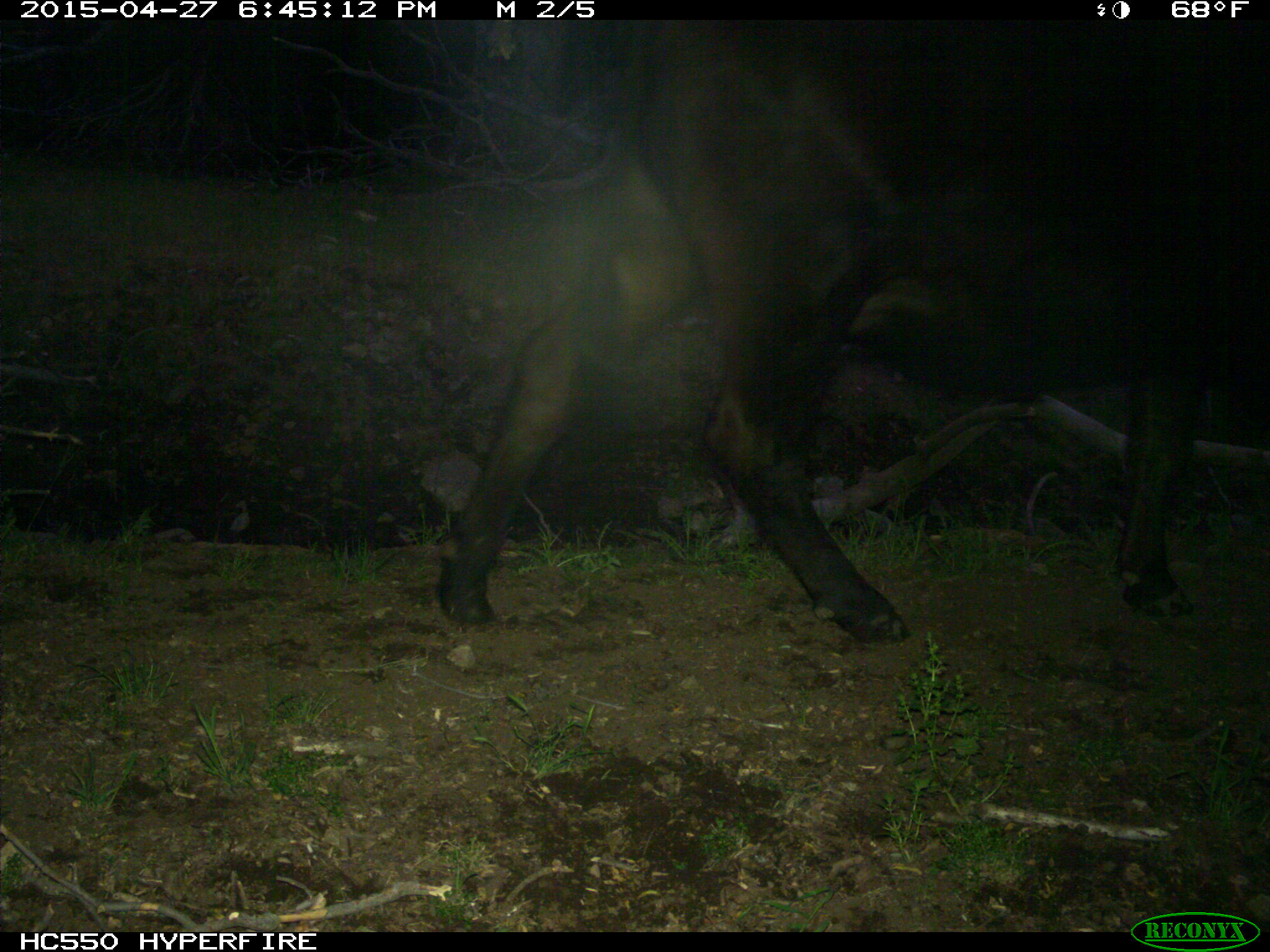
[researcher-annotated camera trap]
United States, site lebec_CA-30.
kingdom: Animalia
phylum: Chordata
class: Mammalia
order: Artiodactyla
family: Bovidae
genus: Bos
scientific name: Bos taurus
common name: domestic cow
Bos taurus (domestic cow).